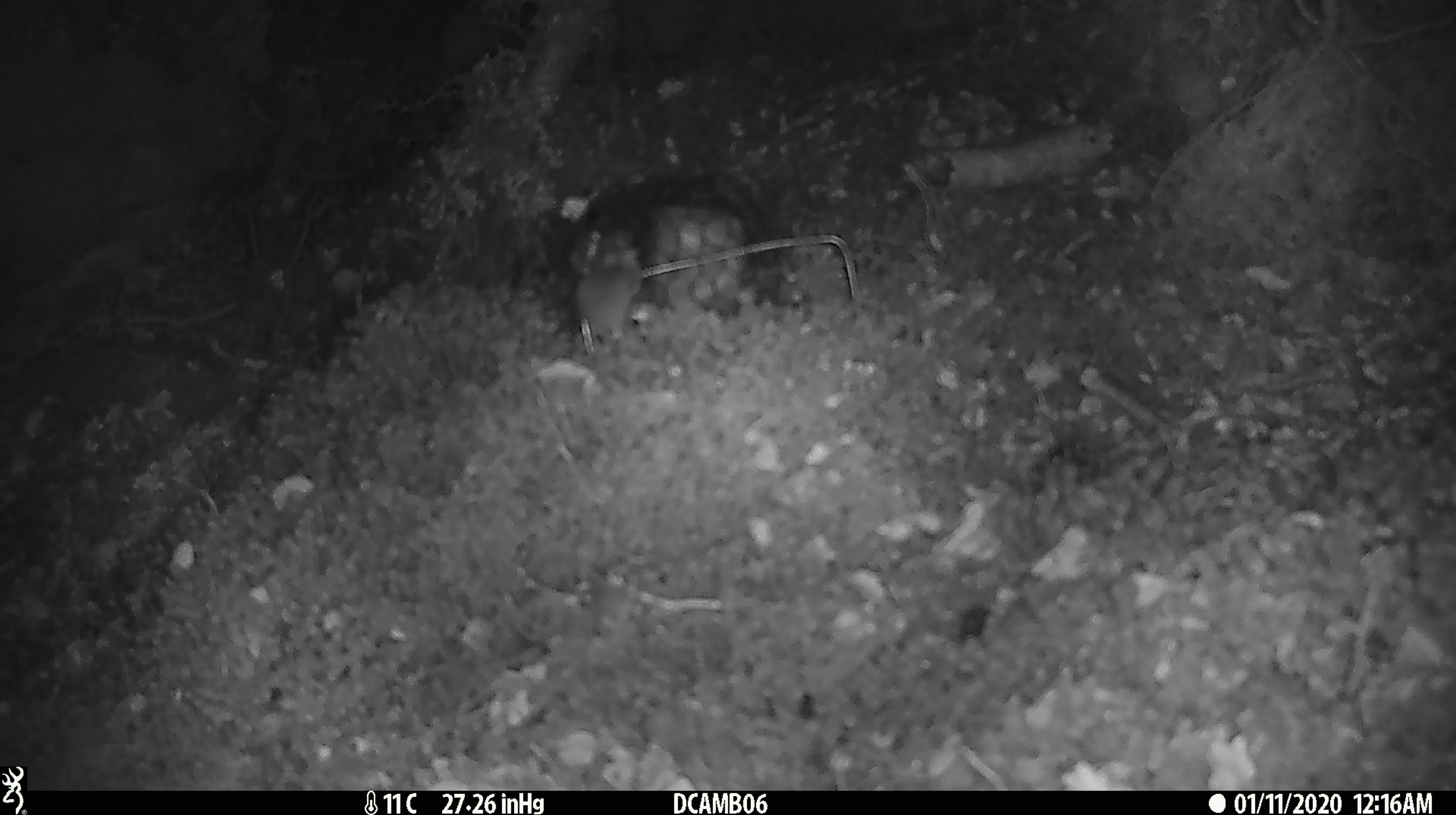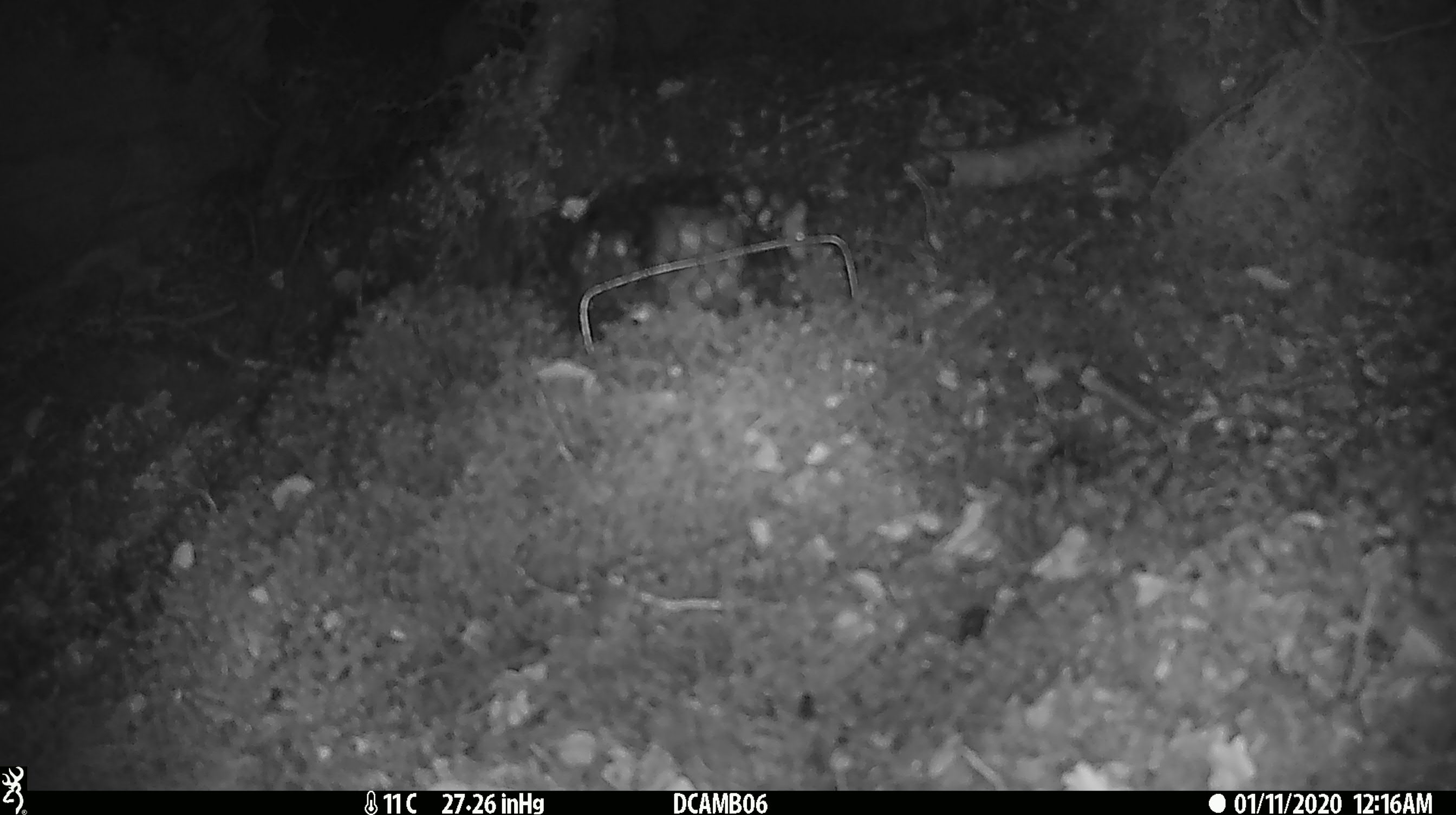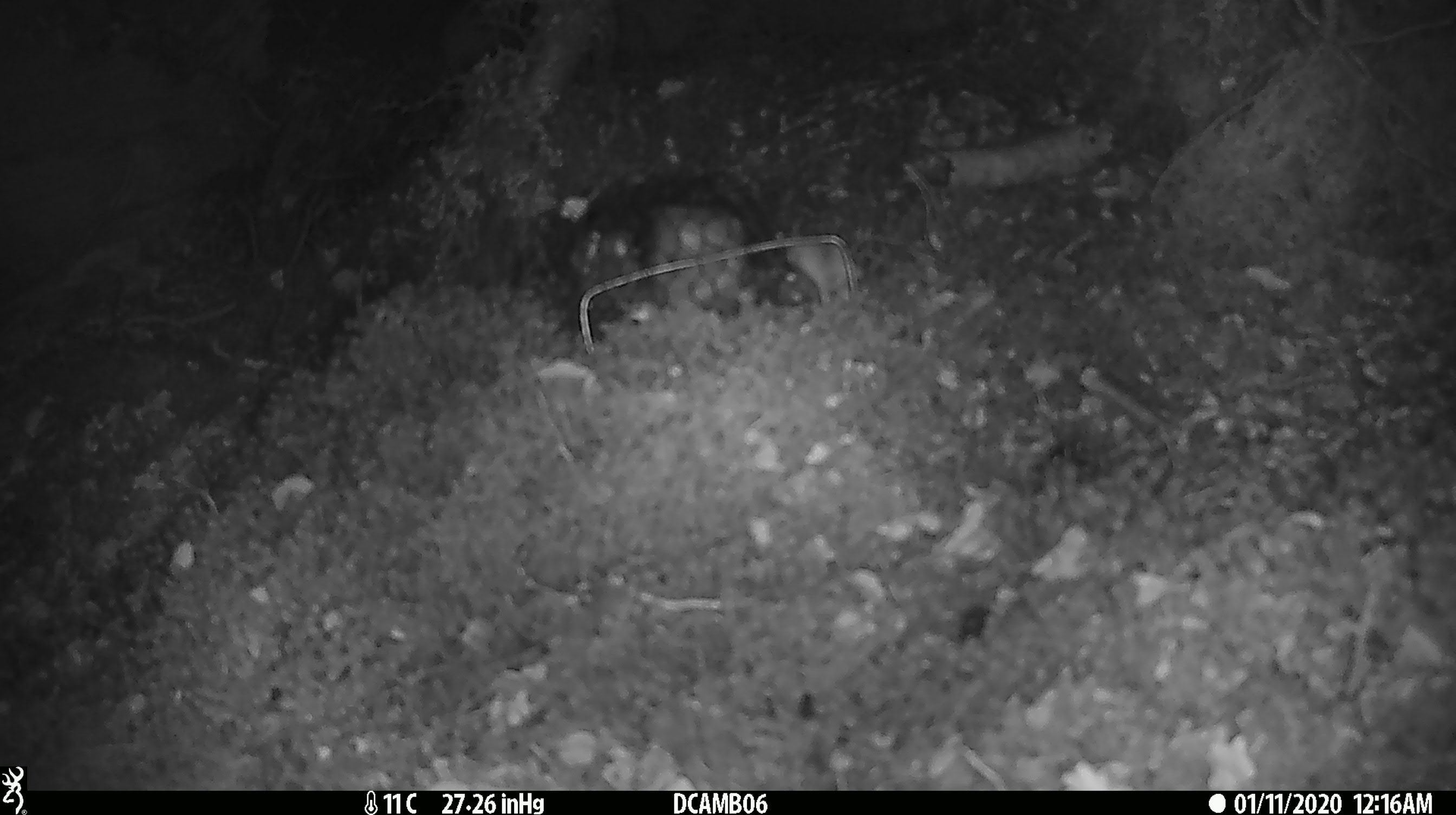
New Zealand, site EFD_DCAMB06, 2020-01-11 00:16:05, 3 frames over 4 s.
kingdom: Animalia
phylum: Chordata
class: Mammalia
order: Rodentia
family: Muridae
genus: Mus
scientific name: Mus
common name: mouse